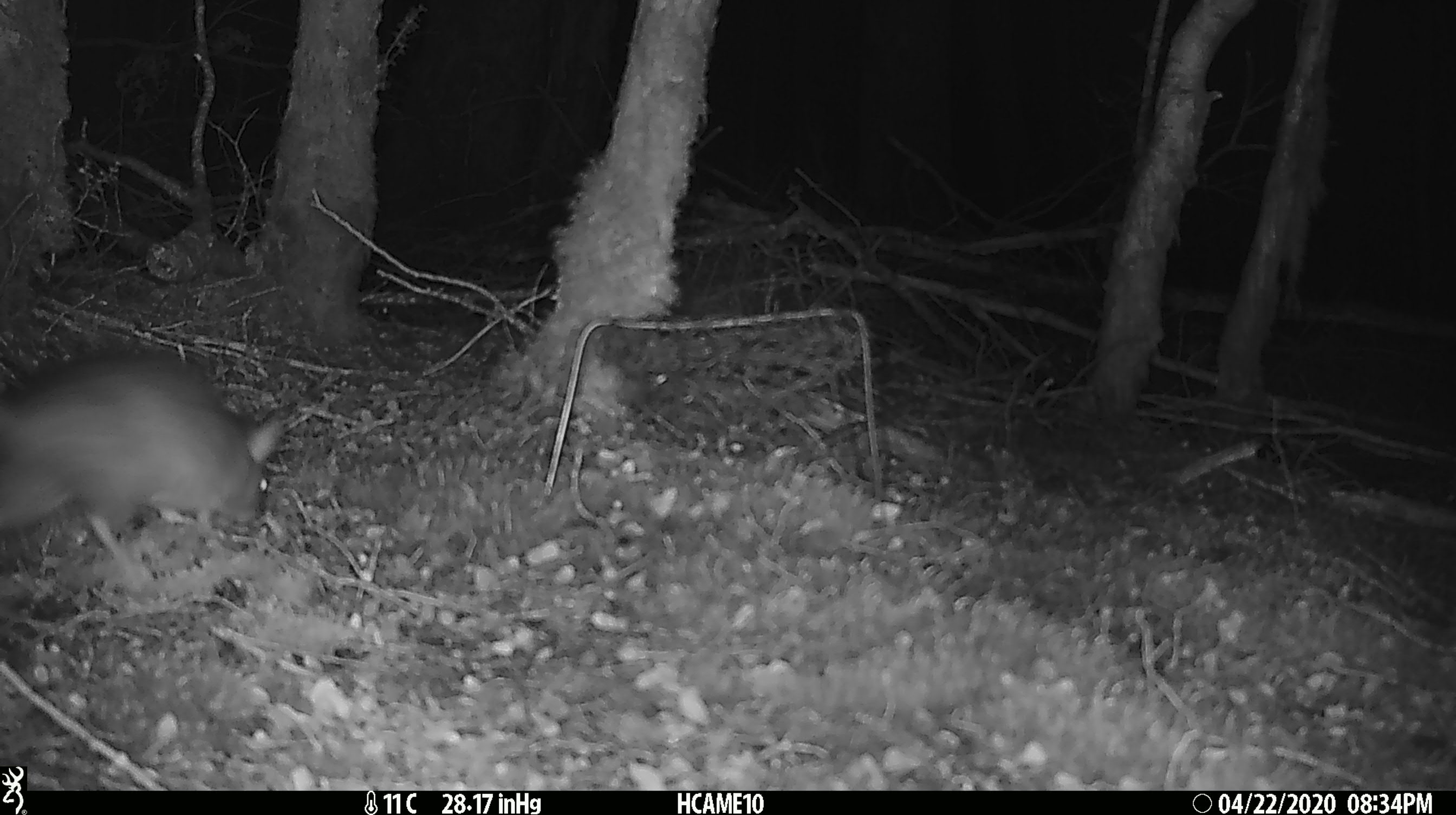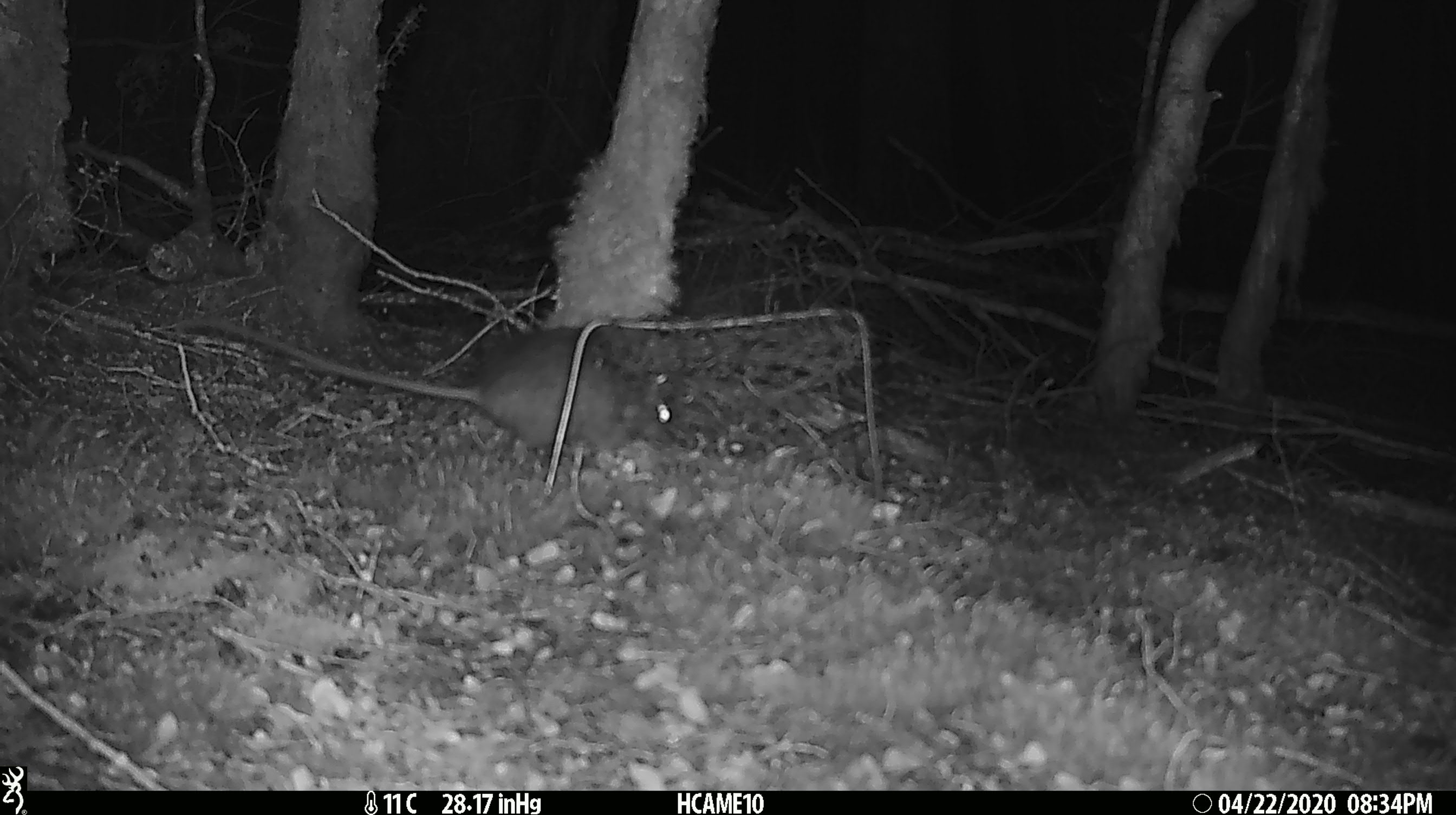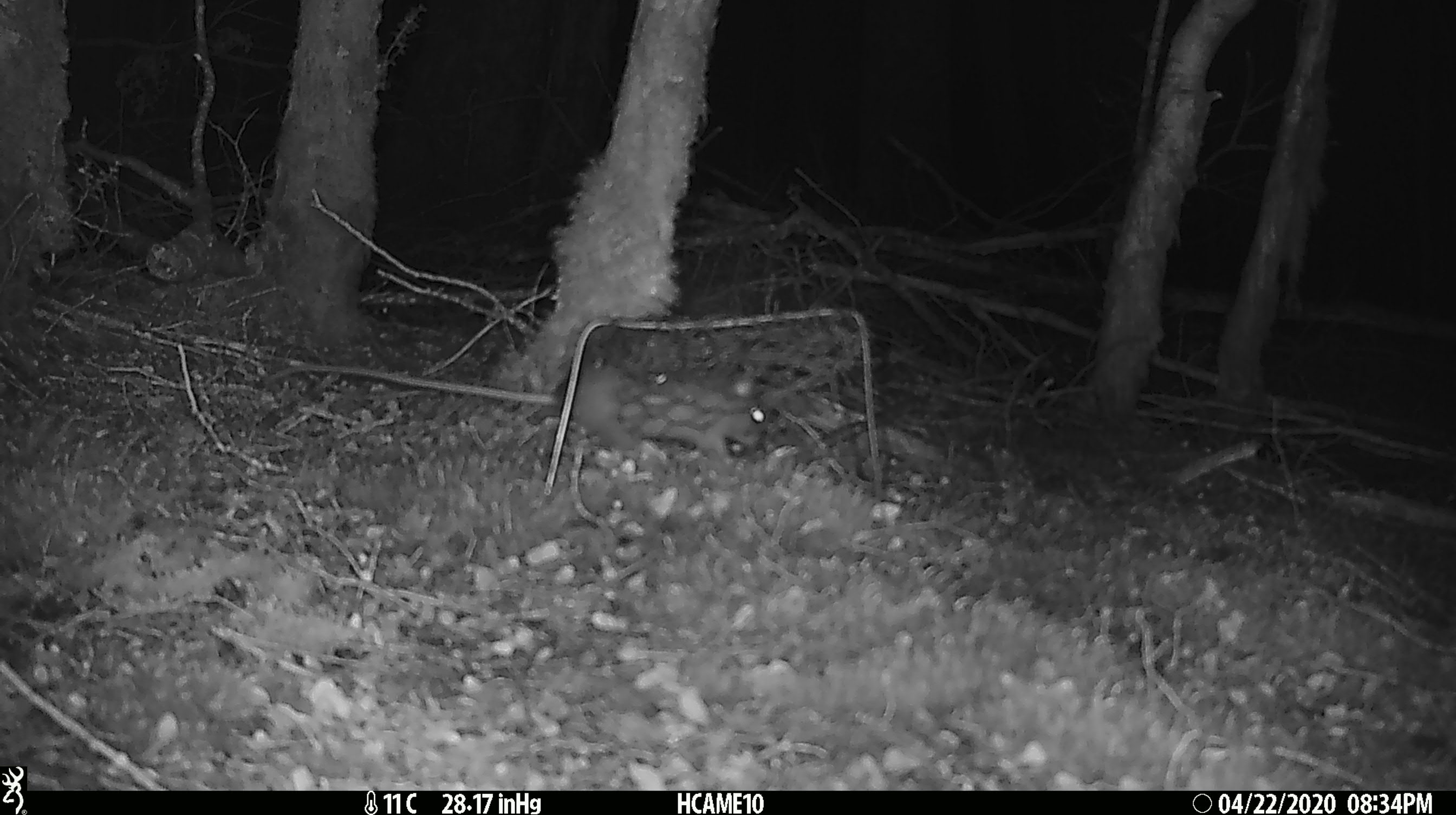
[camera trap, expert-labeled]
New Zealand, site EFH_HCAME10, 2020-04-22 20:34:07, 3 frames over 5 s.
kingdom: Animalia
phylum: Chordata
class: Mammalia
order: Rodentia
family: Muridae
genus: Rattus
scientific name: Rattus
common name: rat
Rat (Rattus).